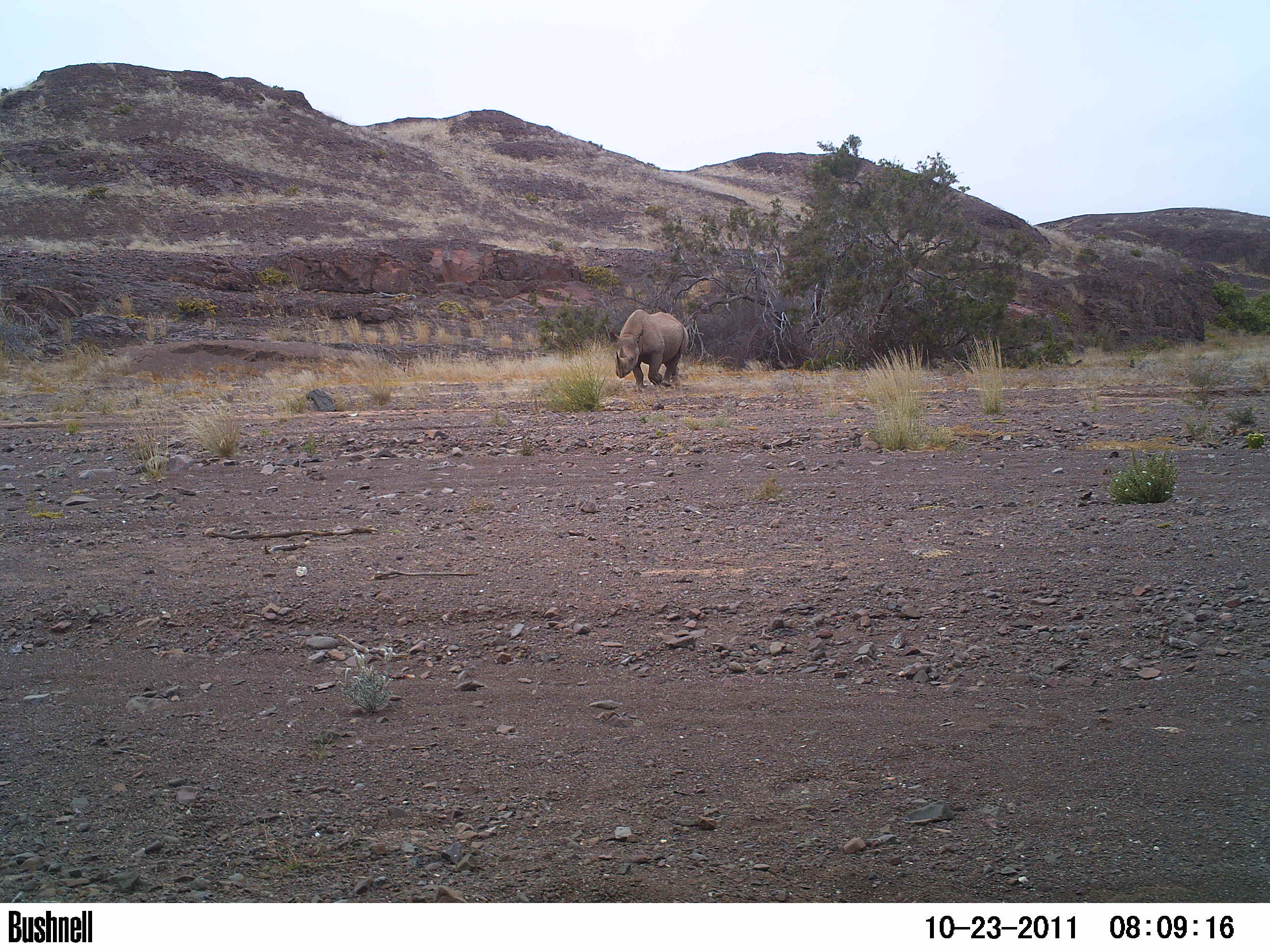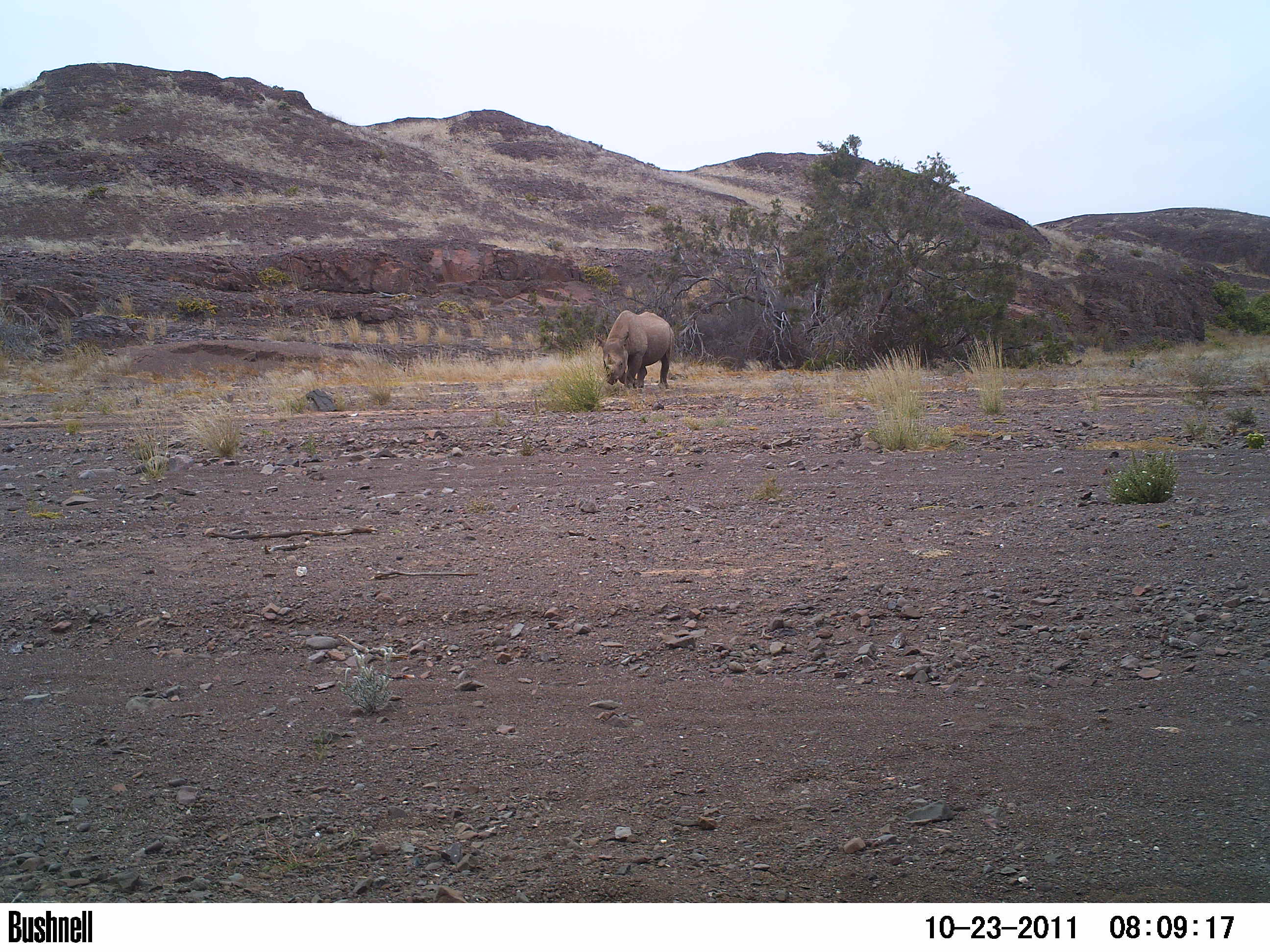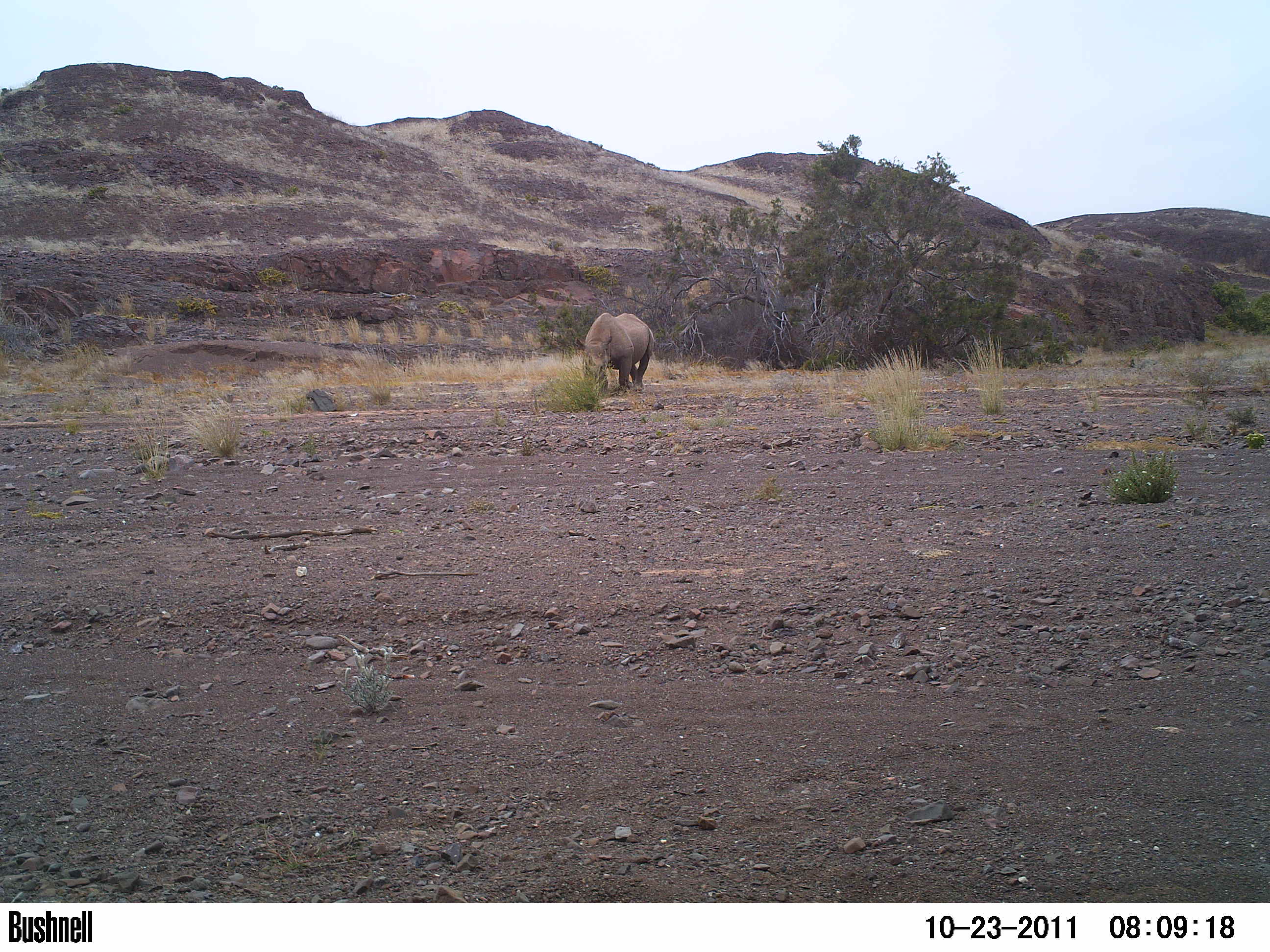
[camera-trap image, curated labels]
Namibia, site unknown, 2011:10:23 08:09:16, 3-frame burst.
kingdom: Animalia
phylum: Chordata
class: Mammalia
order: Perissodactyla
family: Rhinocerotidae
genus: Diceros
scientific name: Diceros bicornis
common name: black rhinoceros